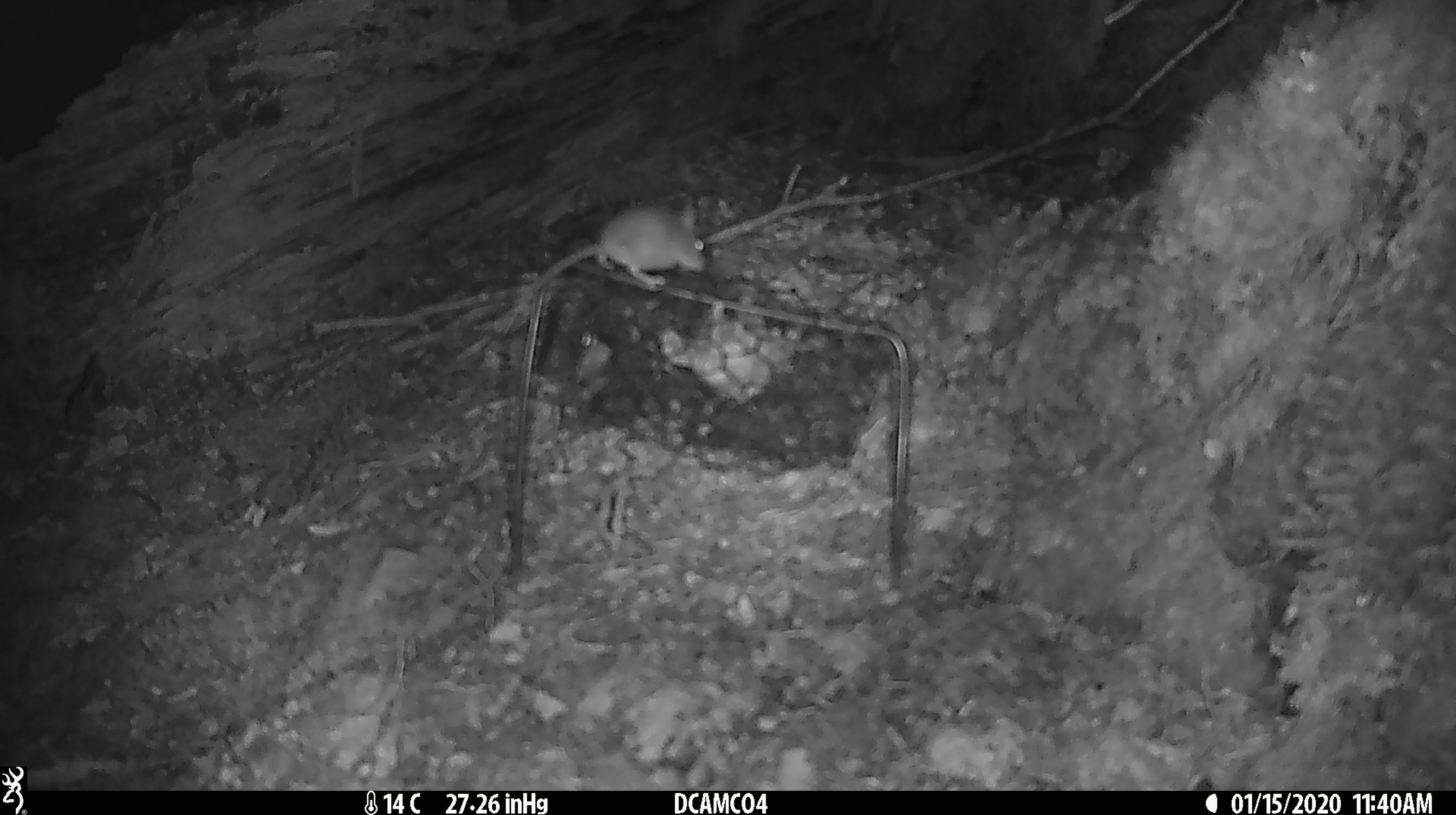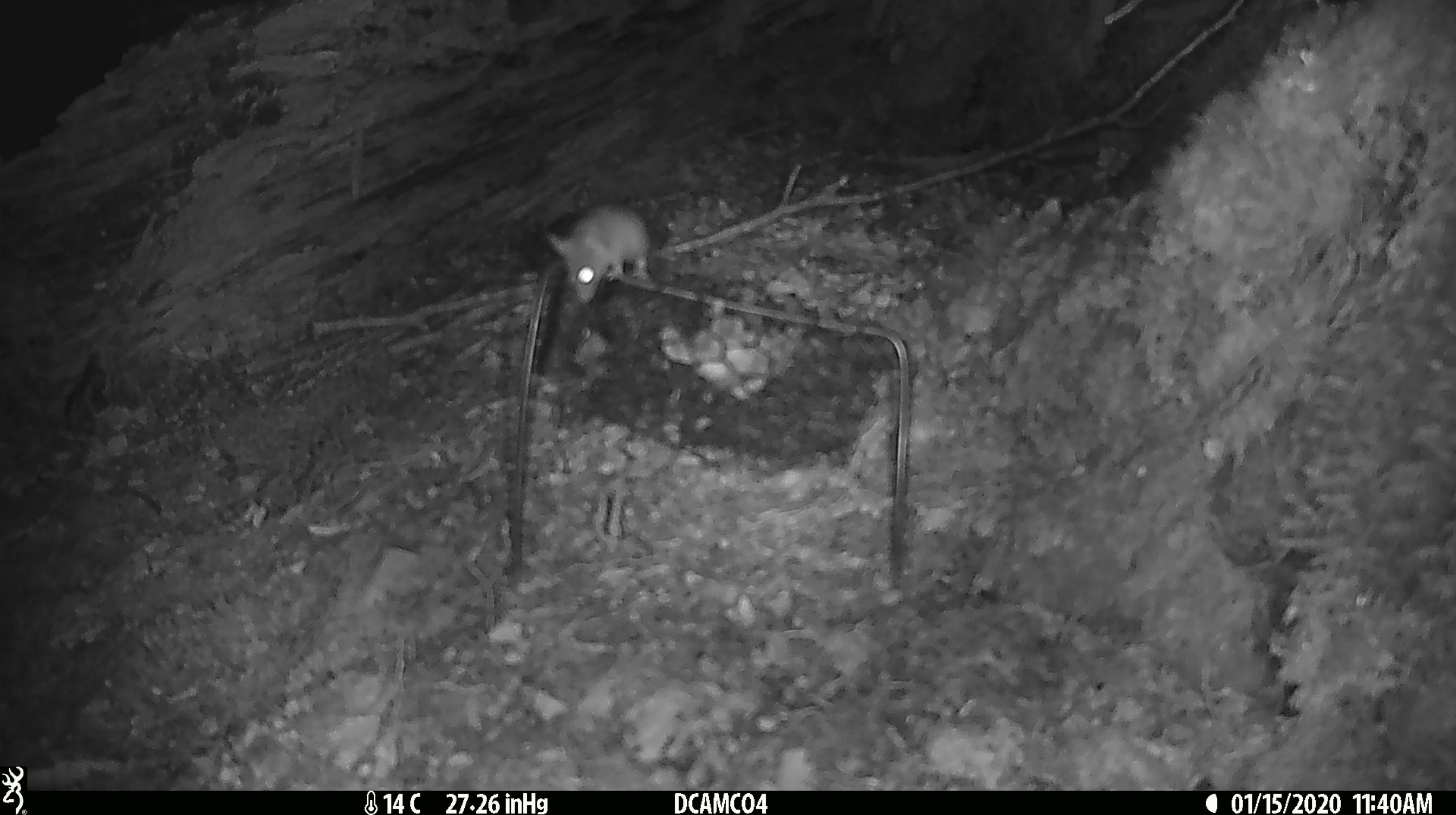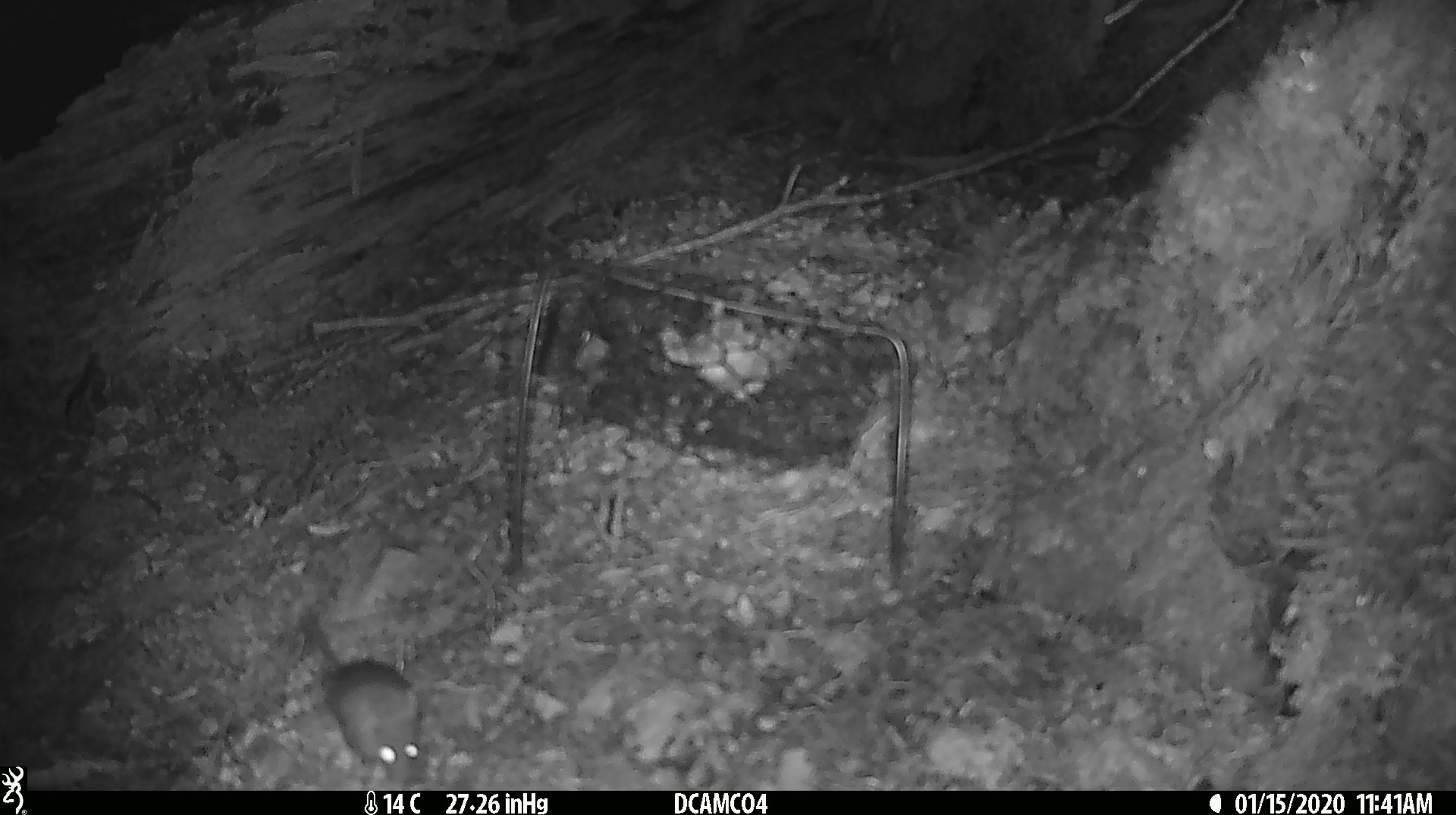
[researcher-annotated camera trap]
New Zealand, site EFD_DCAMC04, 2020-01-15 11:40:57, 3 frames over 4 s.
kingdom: Animalia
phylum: Chordata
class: Mammalia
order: Rodentia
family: Muridae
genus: Mus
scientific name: Mus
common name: mouse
Mouse (Mus).